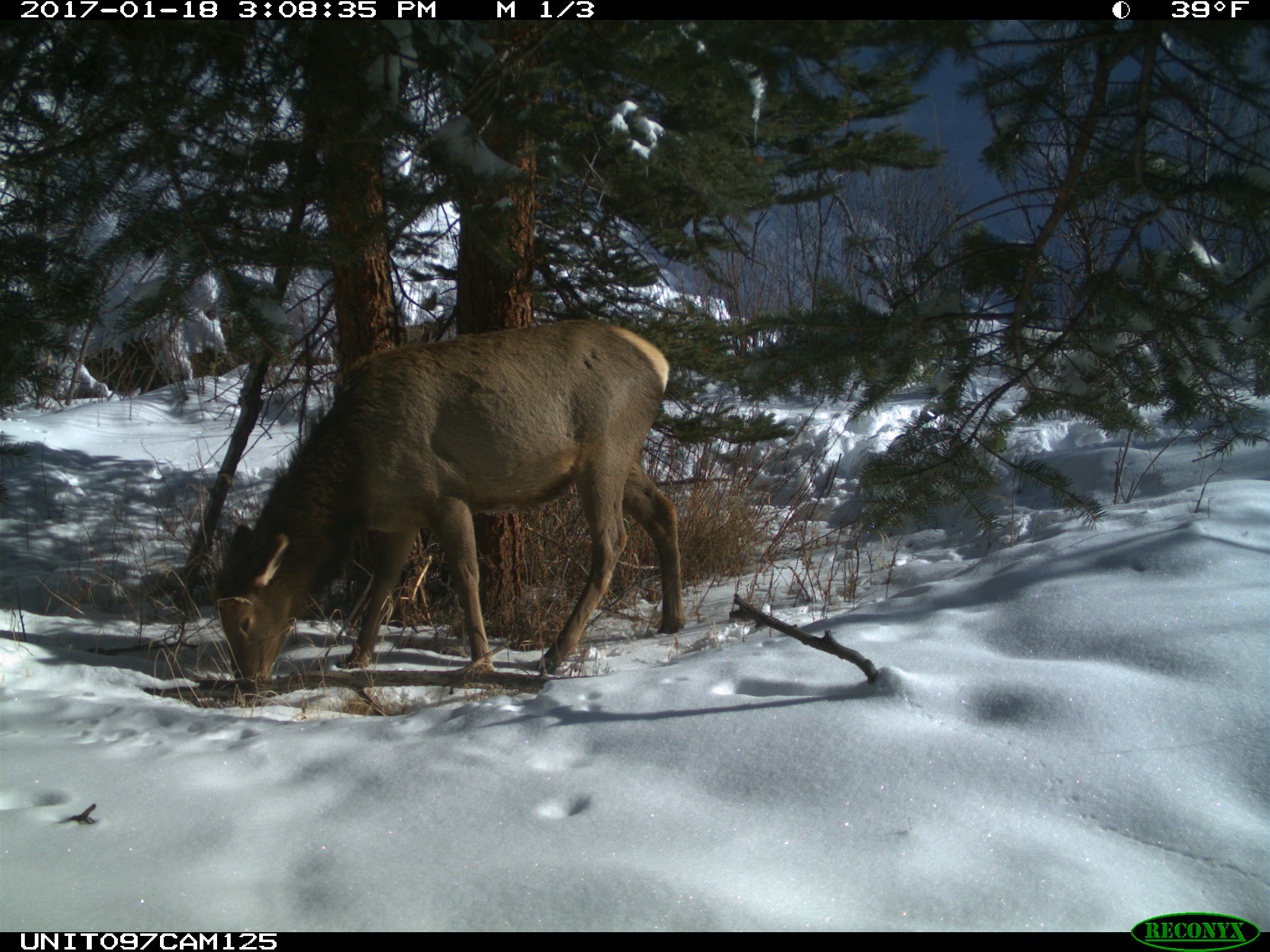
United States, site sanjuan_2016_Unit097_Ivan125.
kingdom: Animalia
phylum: Chordata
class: Mammalia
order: Artiodactyla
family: Cervidae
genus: Cervus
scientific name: Cervus elaphus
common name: red deer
Cervus elaphus (red deer).